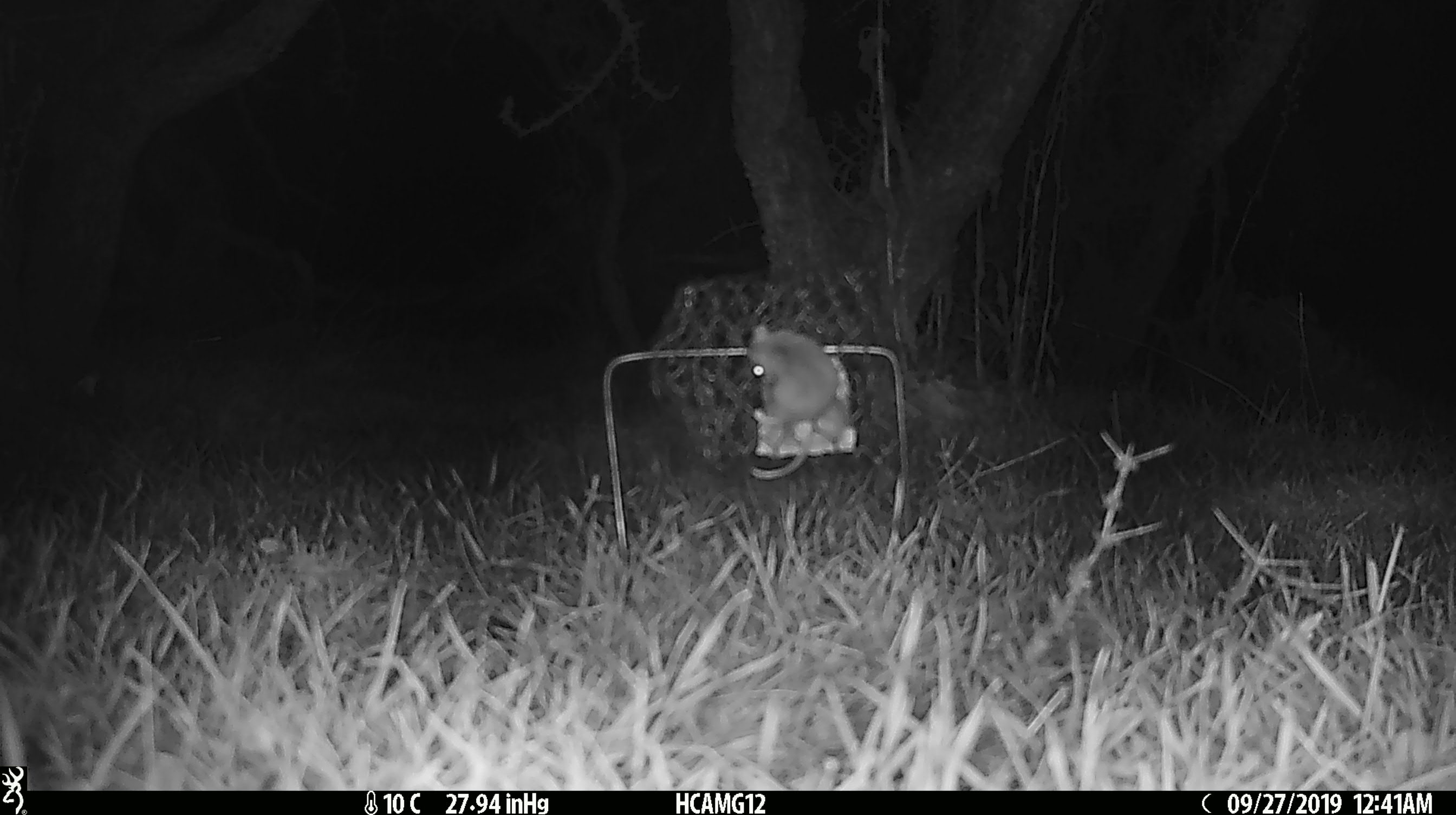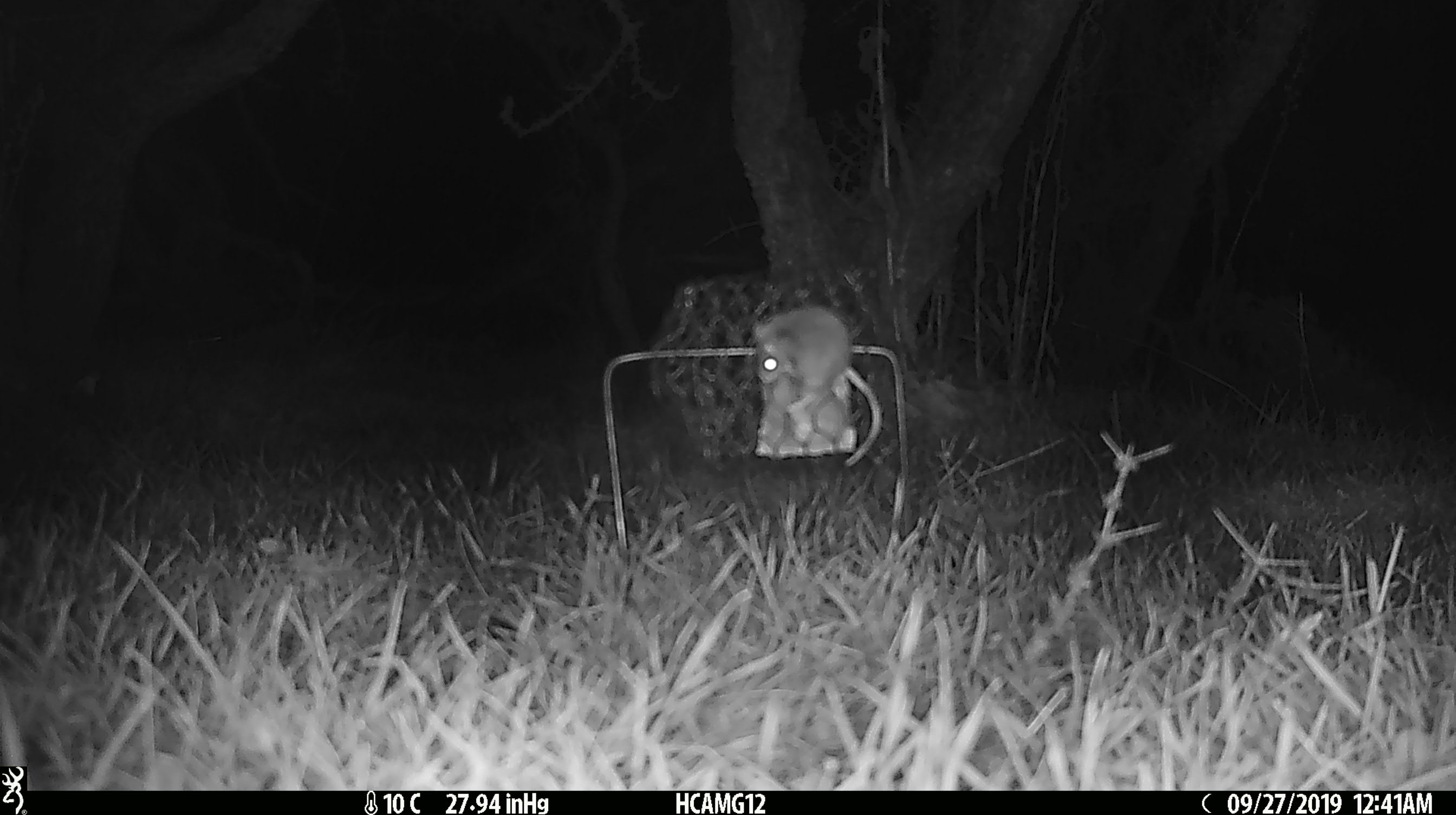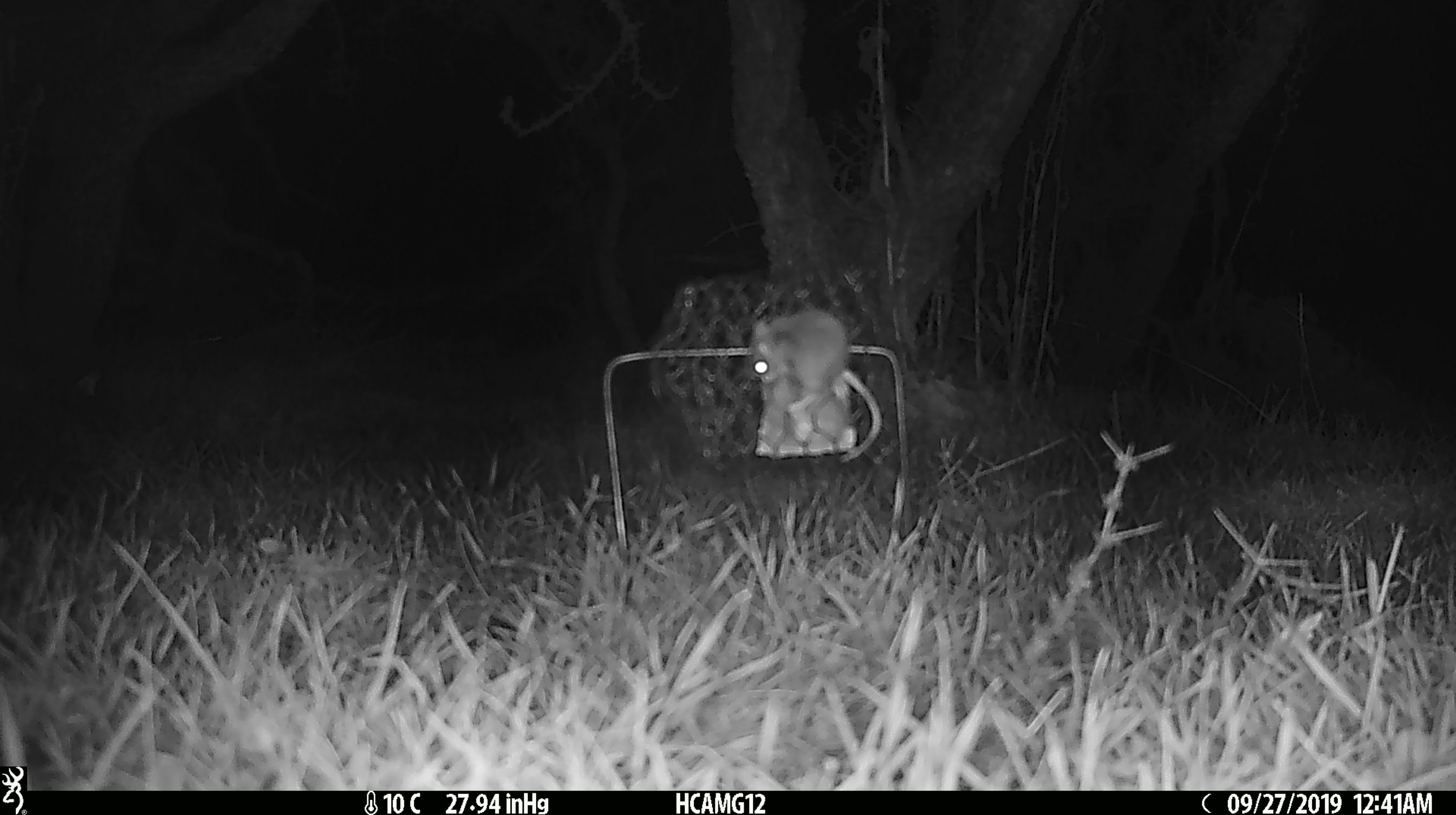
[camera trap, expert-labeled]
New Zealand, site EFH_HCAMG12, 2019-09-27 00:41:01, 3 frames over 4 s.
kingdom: Animalia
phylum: Chordata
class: Mammalia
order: Rodentia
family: Muridae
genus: Mus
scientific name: Mus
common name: mouse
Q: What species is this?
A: Mouse (Mus).